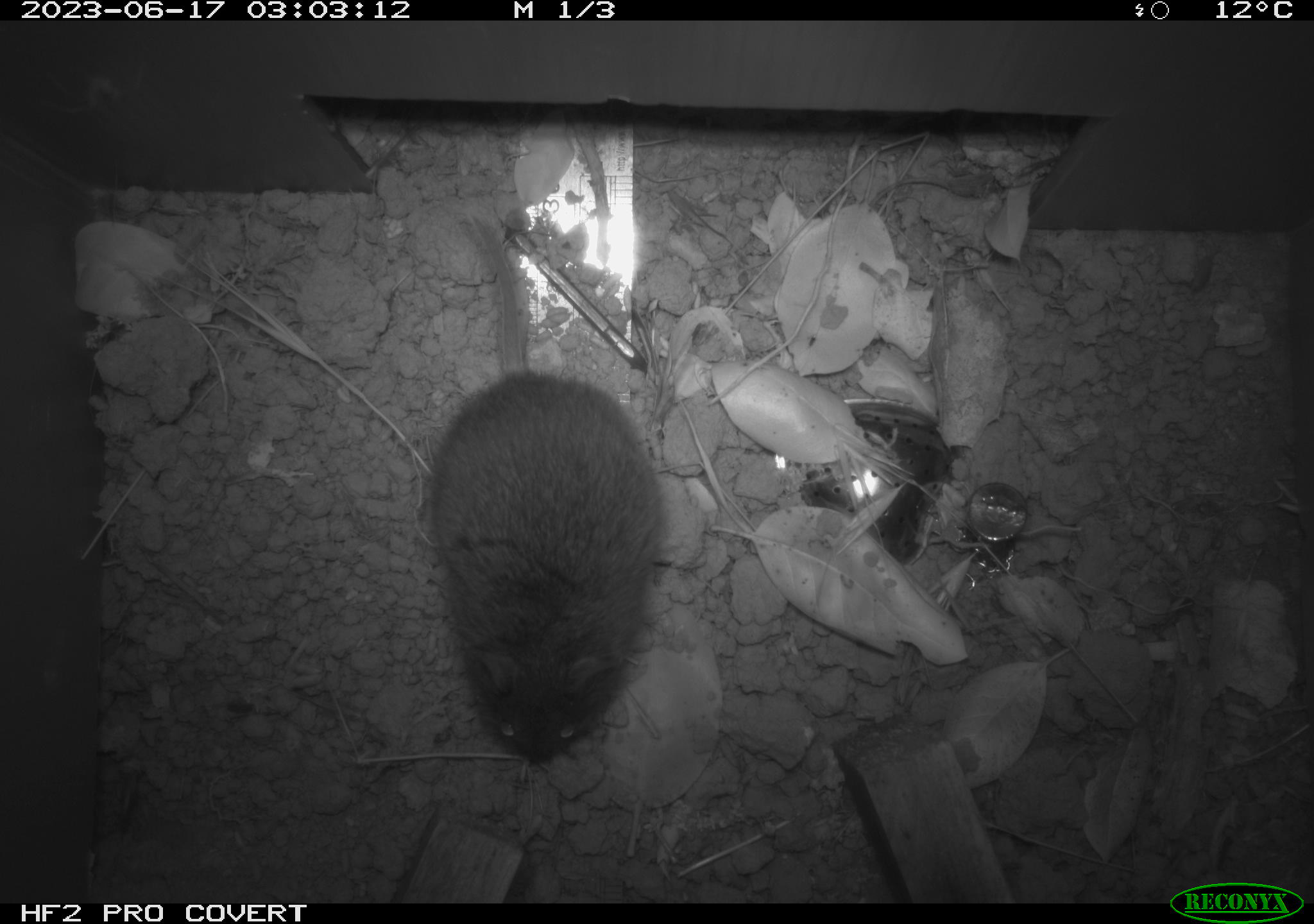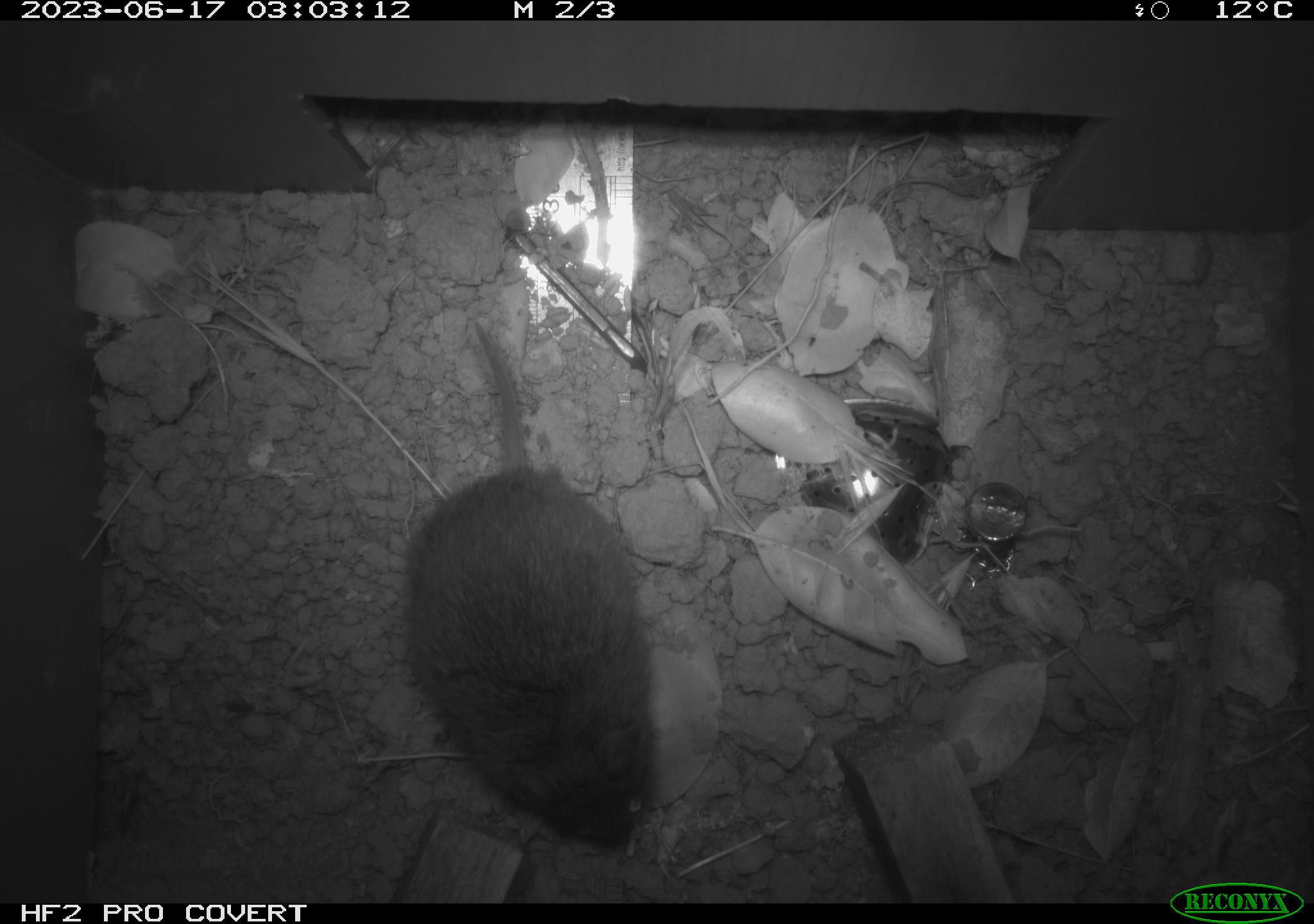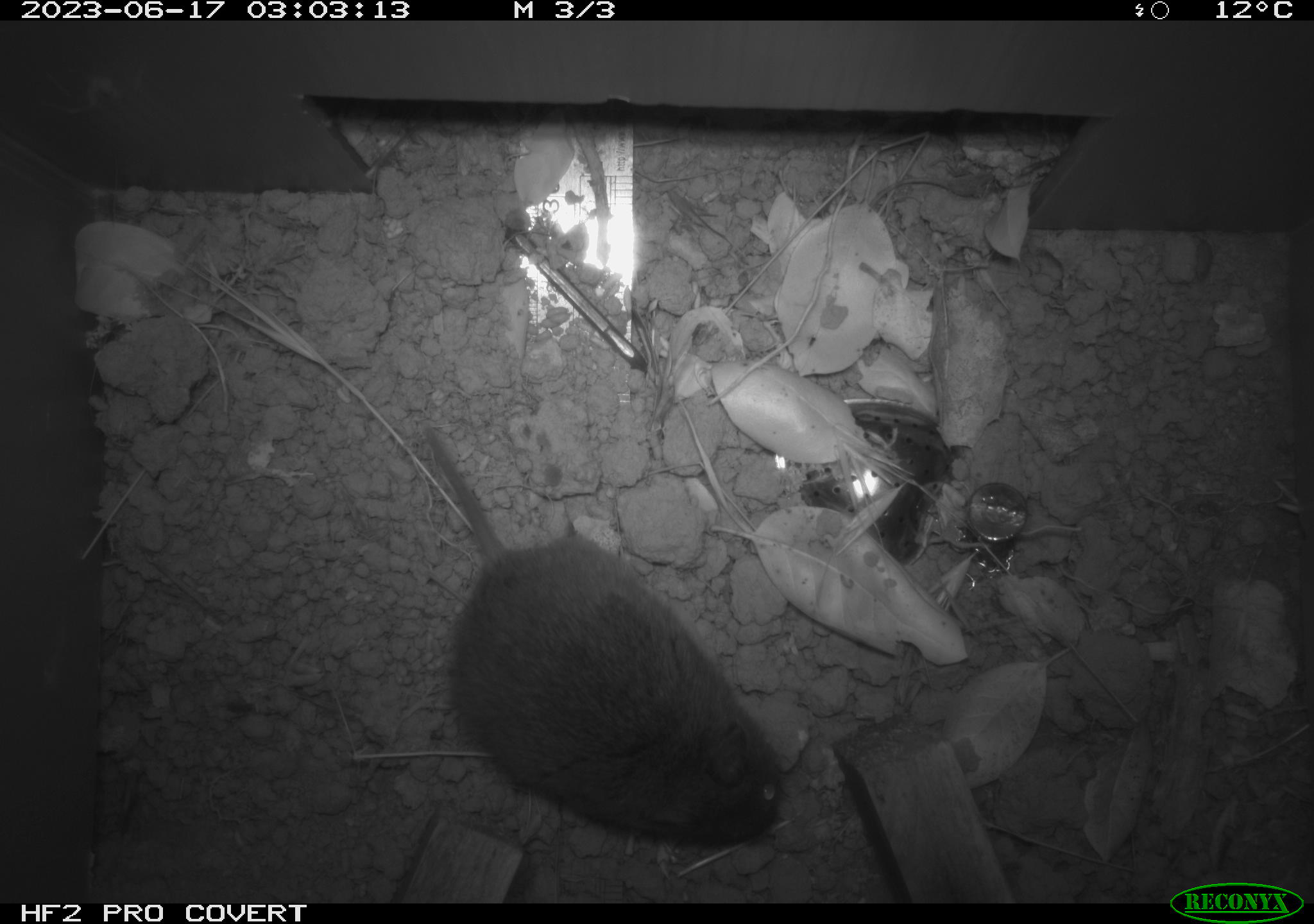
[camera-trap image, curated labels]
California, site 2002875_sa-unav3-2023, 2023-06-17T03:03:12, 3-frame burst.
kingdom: Animalia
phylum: Chordata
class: Mammalia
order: Rodentia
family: Cricetidae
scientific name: Arvicolinae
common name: voles, lemmings, and muskrats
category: arvicolinae subfamily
Arvicolinae subfamily (voles, lemmings, and muskrats) (Arvicolinae).